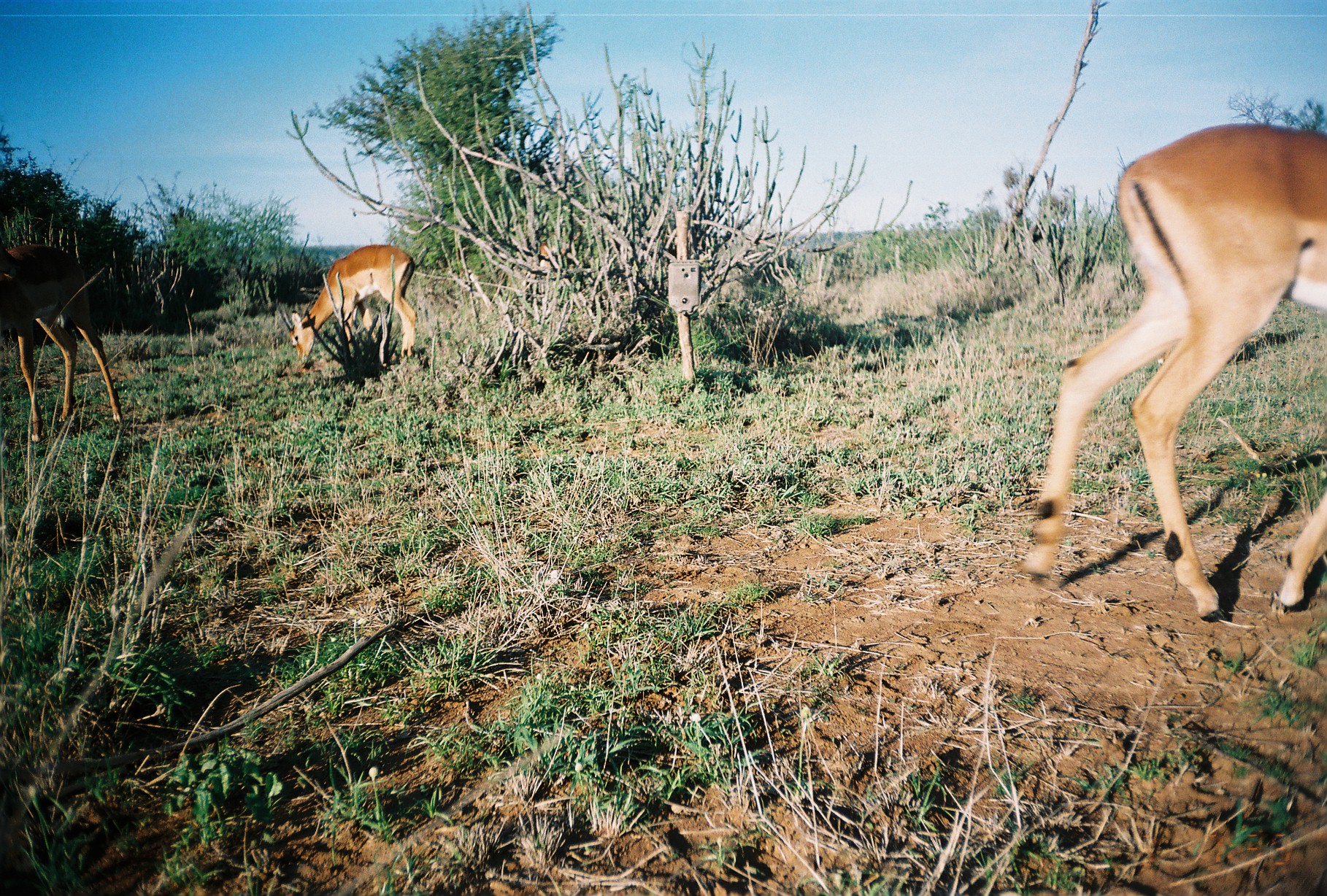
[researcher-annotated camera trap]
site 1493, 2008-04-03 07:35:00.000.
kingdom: Animalia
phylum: Chordata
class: Mammalia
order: Artiodactyla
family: Bovidae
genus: Aepyceros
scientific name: Aepyceros melampus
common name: impala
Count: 4.